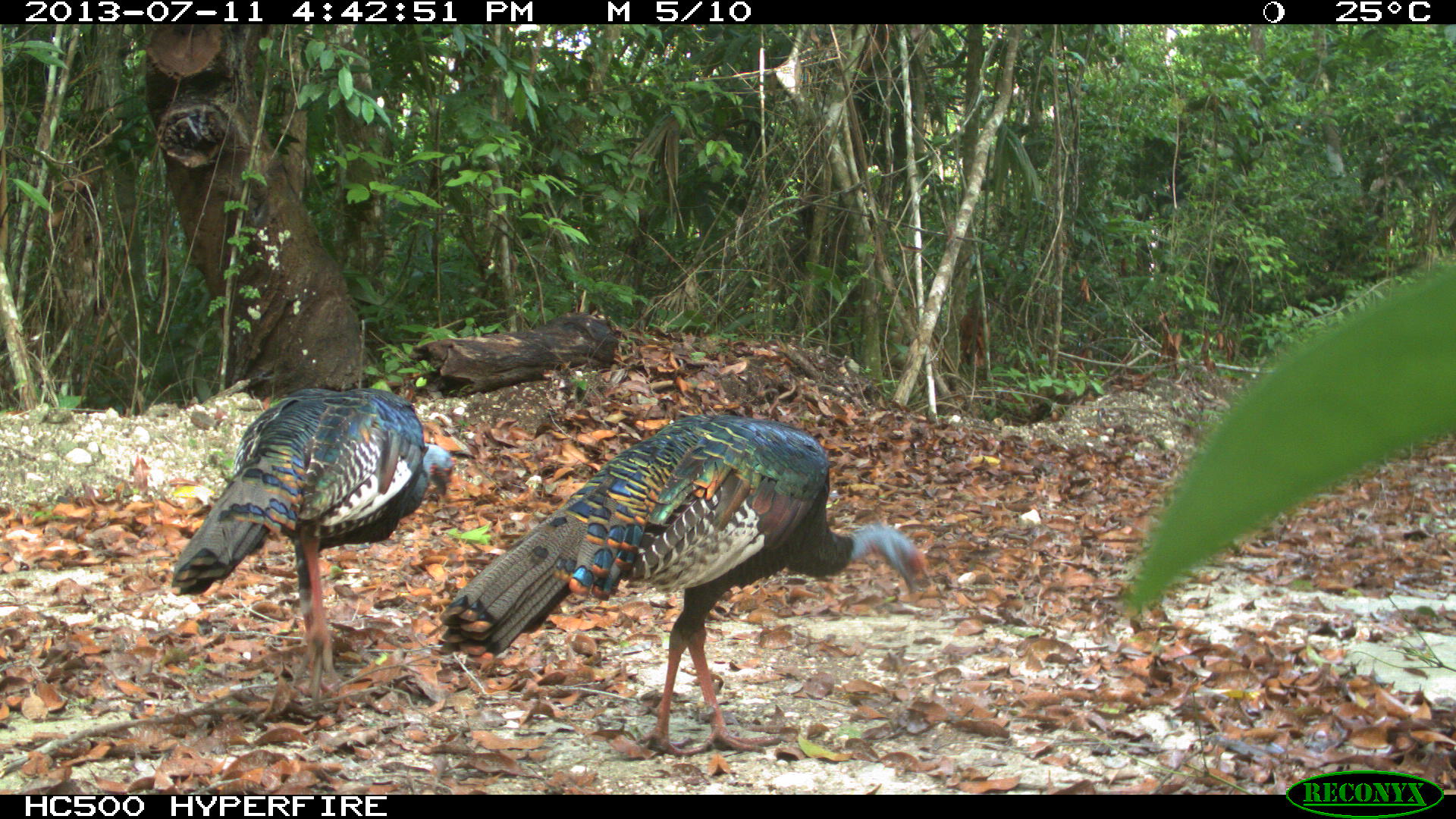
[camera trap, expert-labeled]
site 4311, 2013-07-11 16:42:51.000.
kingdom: Animalia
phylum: Chordata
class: Aves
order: Galliformes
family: Phasianidae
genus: Meleagris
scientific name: Meleagris ocellata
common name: ocellated turkey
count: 3